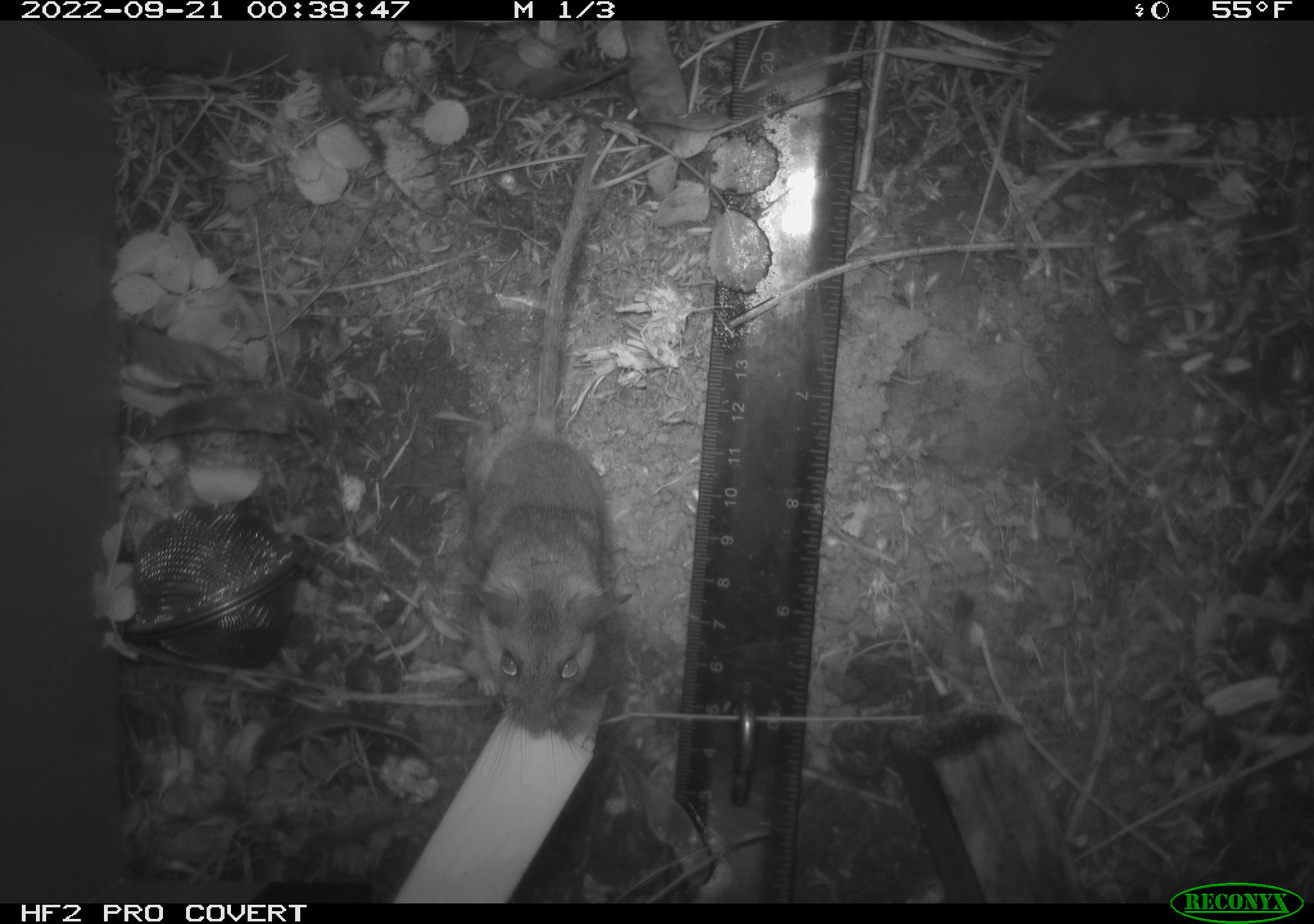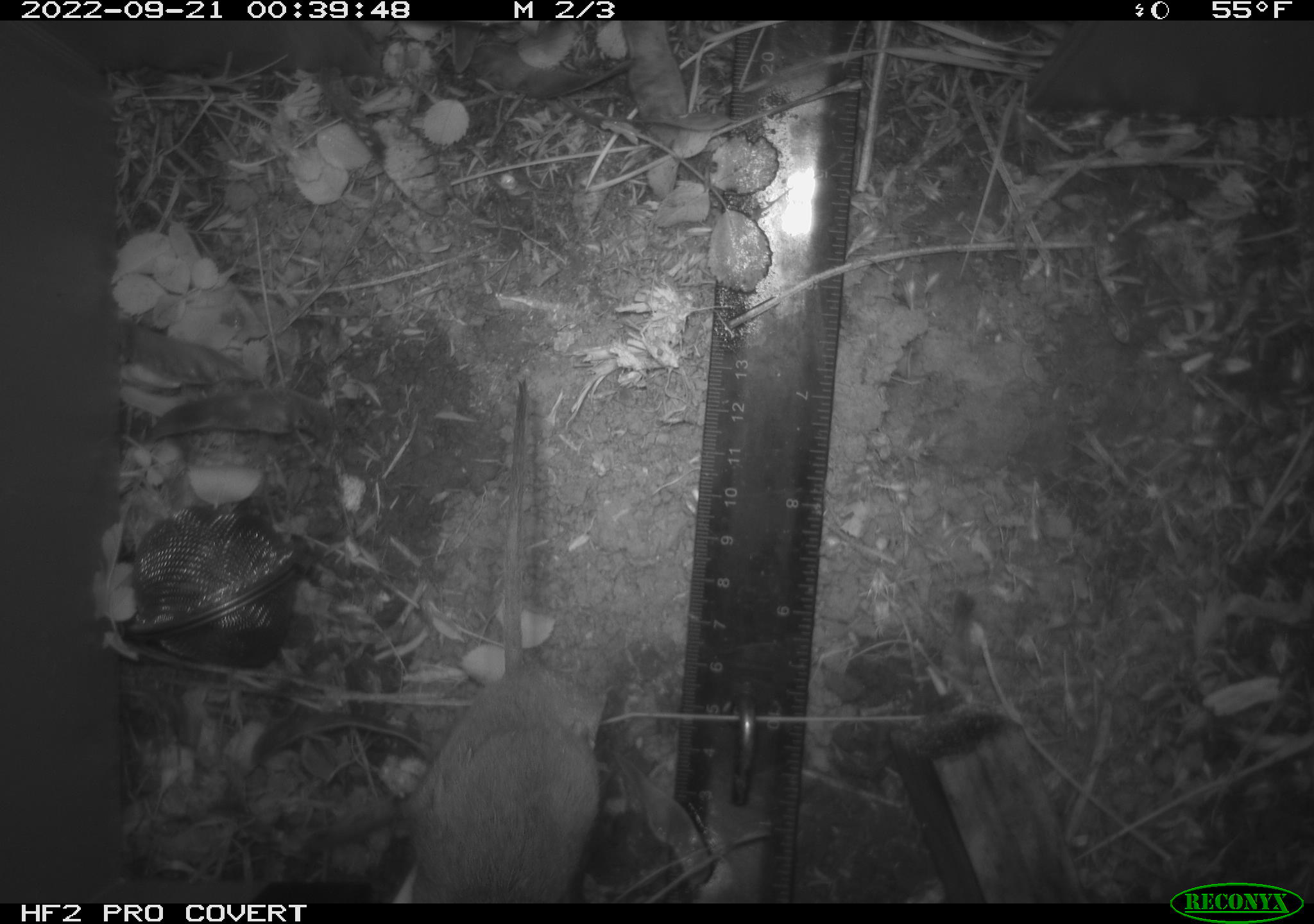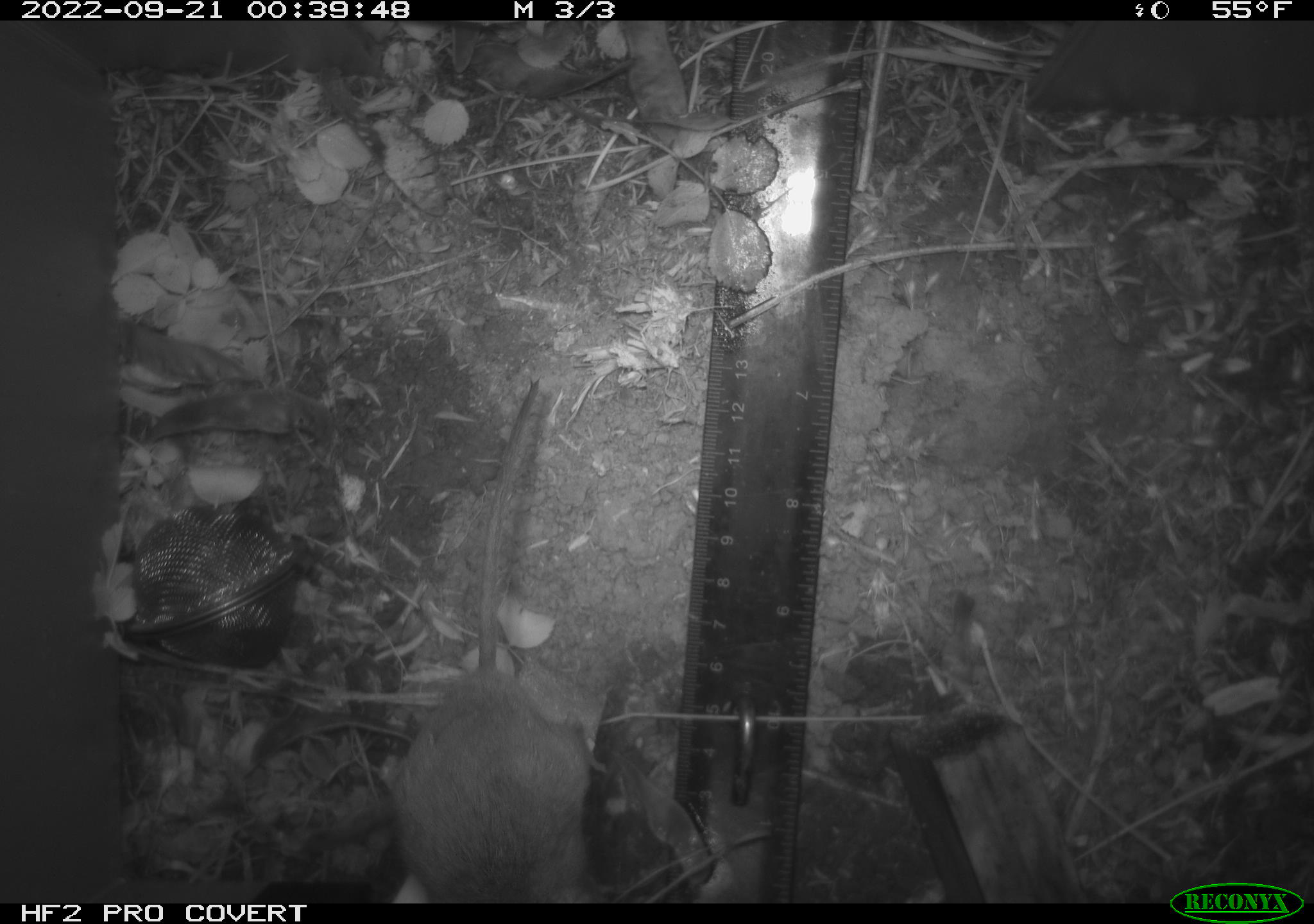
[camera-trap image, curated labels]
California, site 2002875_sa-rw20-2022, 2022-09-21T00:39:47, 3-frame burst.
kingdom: Animalia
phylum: Chordata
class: Mammalia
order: Rodentia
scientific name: Rodentia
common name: mouse species